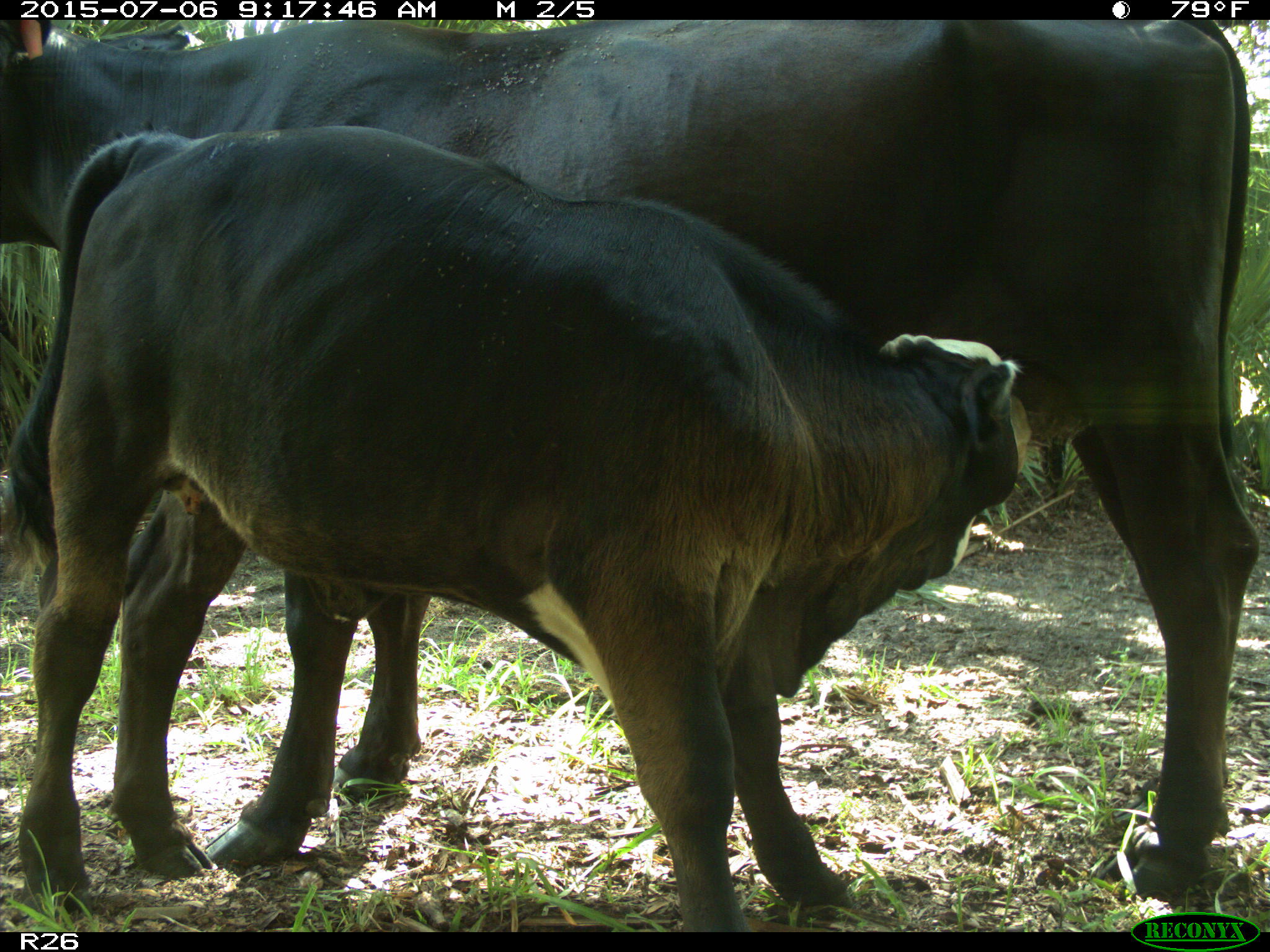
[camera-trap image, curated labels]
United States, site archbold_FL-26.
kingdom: Animalia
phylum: Chordata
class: Mammalia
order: Artiodactyla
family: Bovidae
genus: Bos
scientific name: Bos taurus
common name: domestic cow